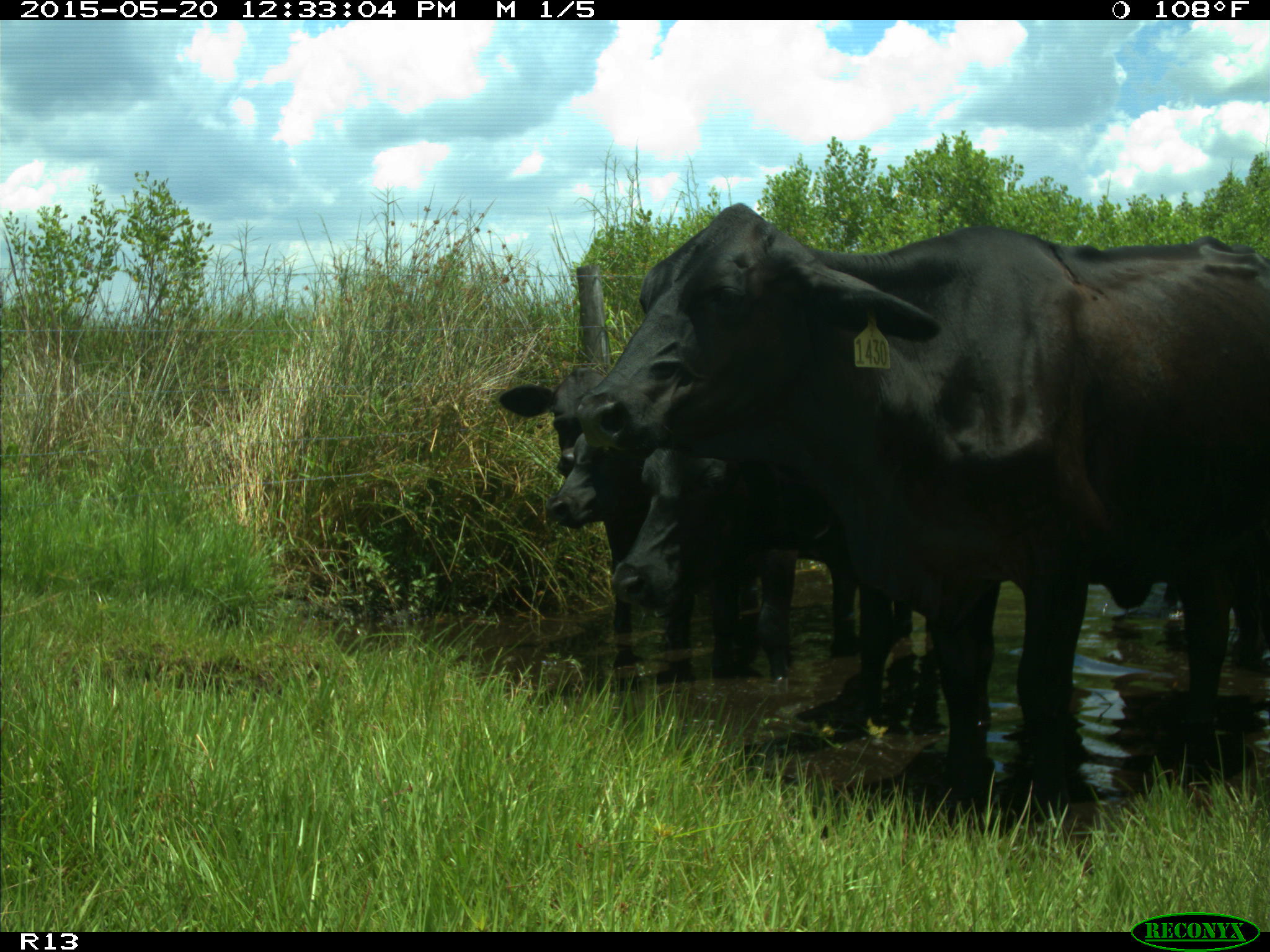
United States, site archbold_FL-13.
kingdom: Animalia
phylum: Chordata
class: Mammalia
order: Artiodactyla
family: Bovidae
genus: Bos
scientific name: Bos taurus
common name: domestic cow